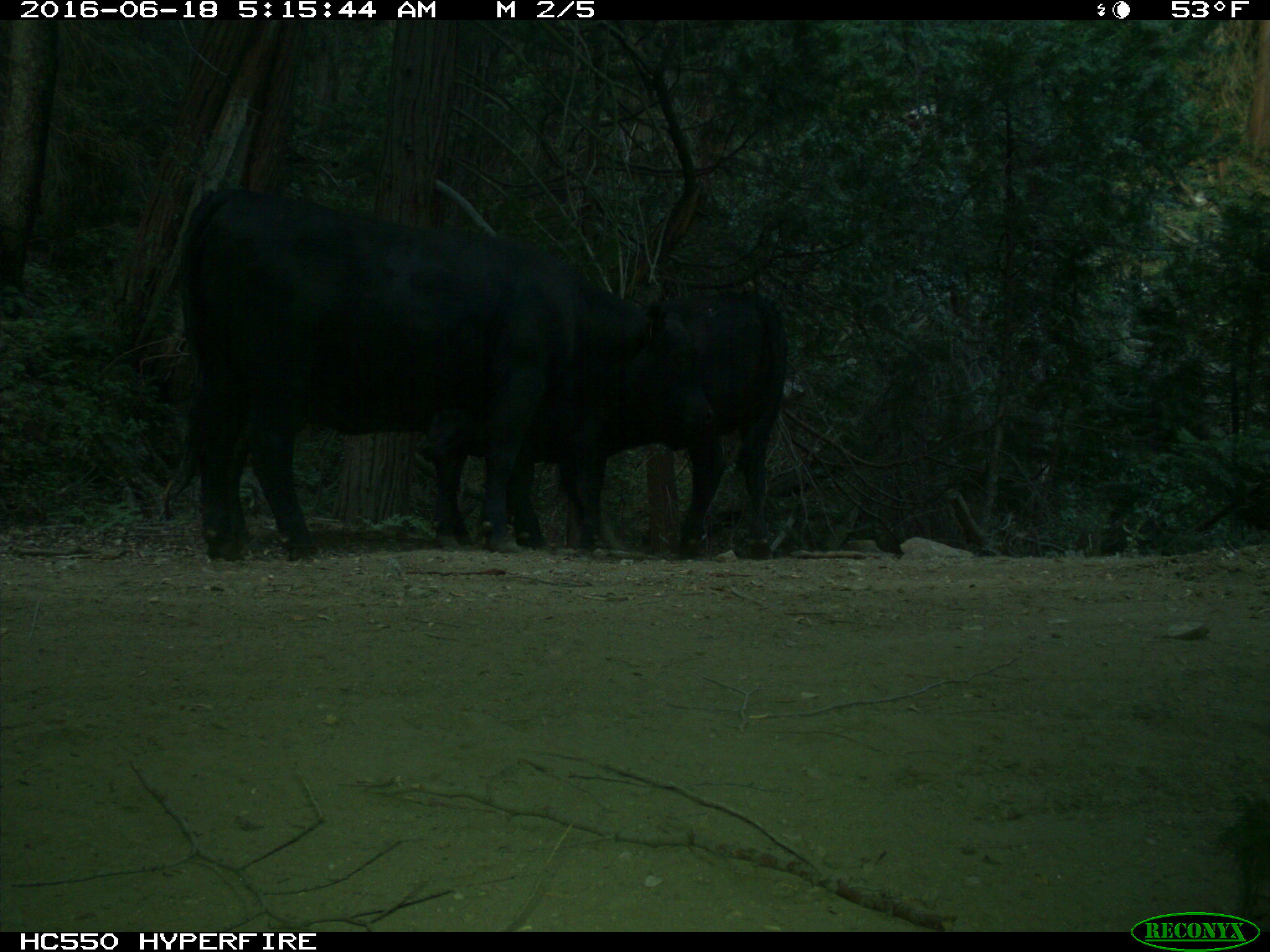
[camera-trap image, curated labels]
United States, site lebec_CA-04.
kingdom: Animalia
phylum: Chordata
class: Mammalia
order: Artiodactyla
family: Bovidae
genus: Bos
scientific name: Bos taurus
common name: domestic cow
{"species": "Bos taurus (domestic cow)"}